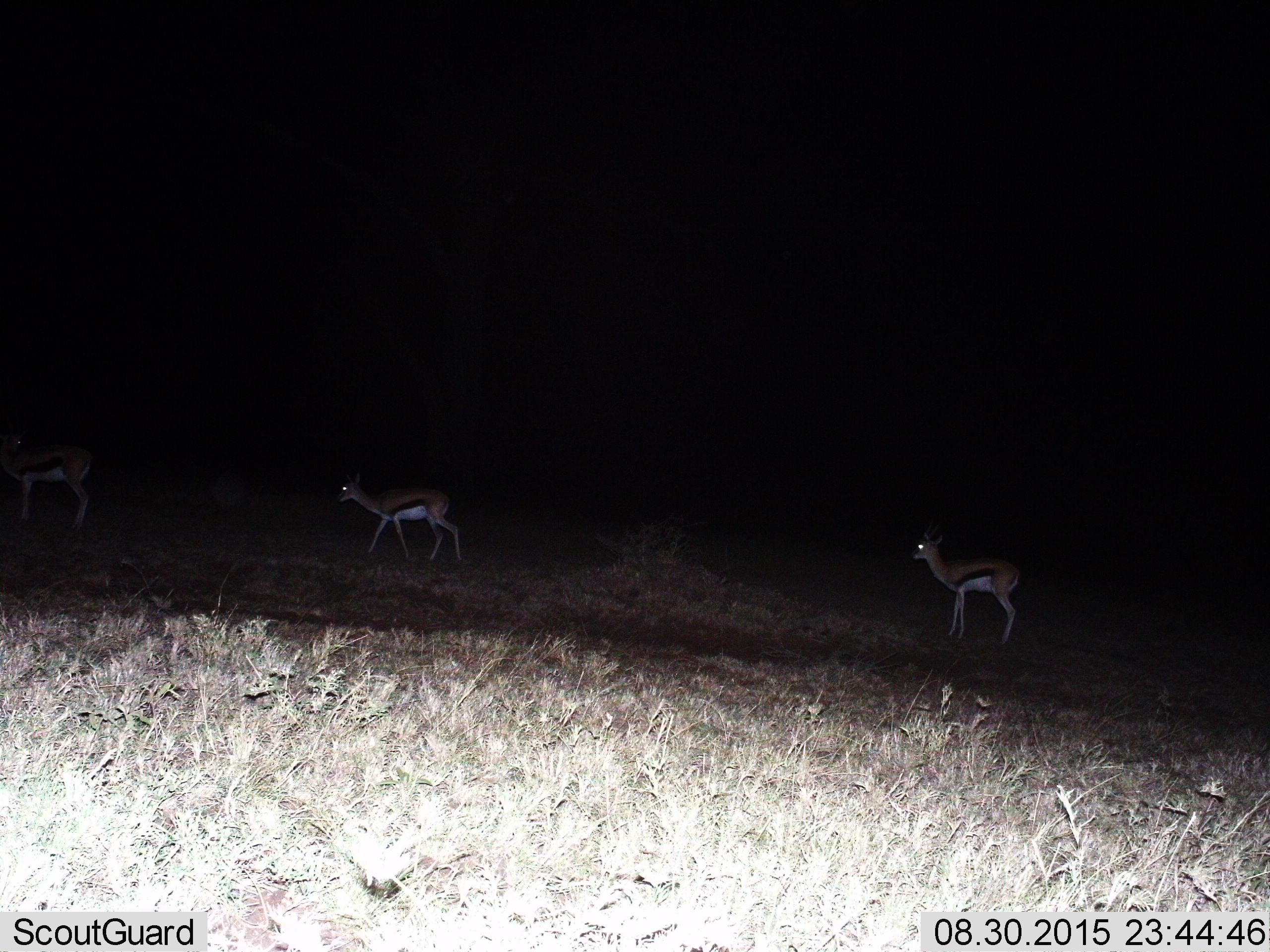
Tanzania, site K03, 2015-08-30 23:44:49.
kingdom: Animalia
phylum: Chordata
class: Mammalia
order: Artiodactyla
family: Bovidae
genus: Eudorcas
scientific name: Eudorcas thomsonii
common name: thomson's gazelle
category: gazellethomsons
Gazellethomsons (thomson's gazelle) (Eudorcas thomsonii), count 3. Behavior (volunteer vote fractions): standing 71%, resting 0%, moving 57%, interacting 0%. Young present (vote fraction): 0%. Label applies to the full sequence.